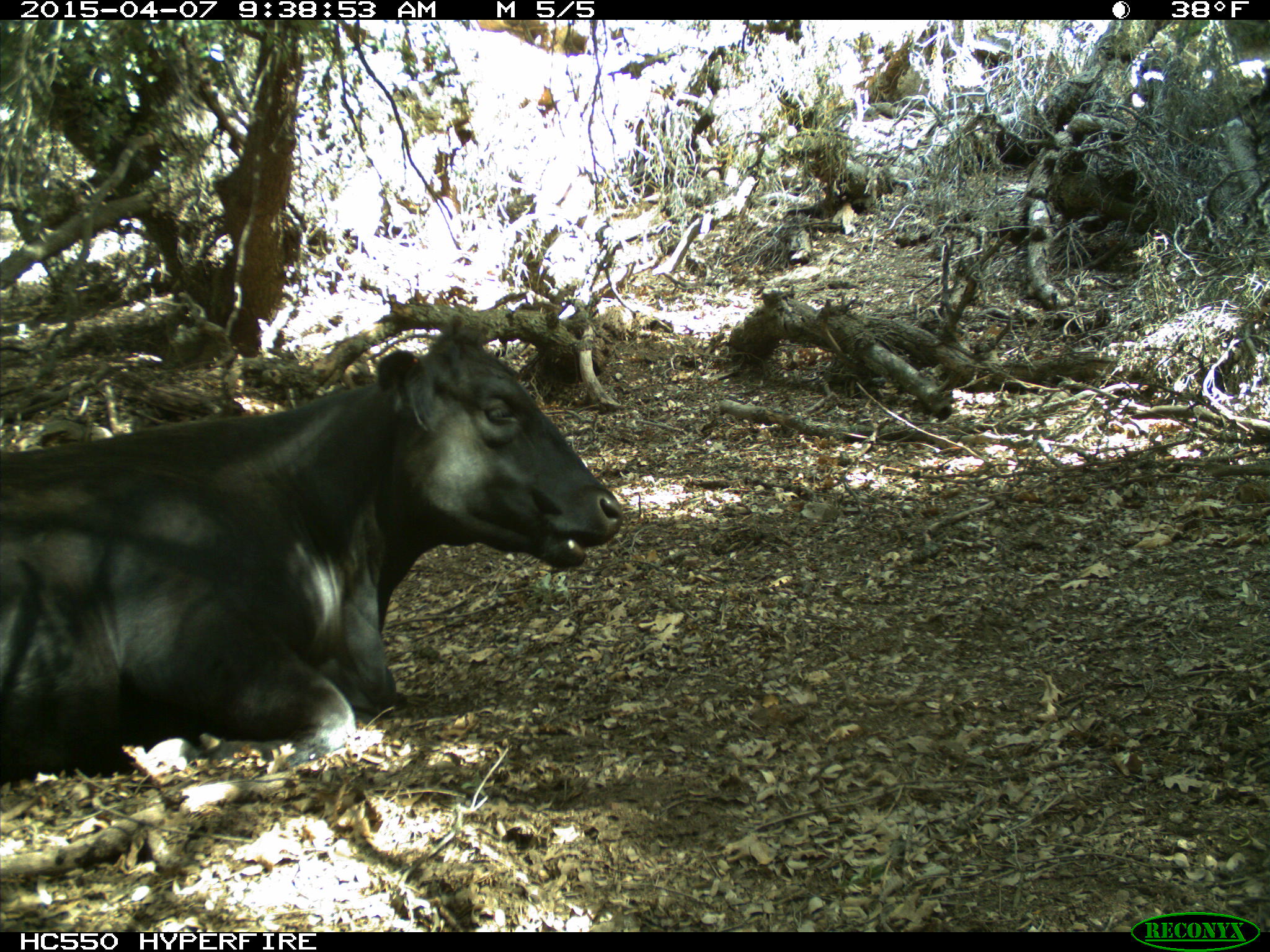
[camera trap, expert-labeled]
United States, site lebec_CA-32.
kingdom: Animalia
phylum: Chordata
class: Mammalia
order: Artiodactyla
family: Bovidae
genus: Bos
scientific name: Bos taurus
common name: domestic cow